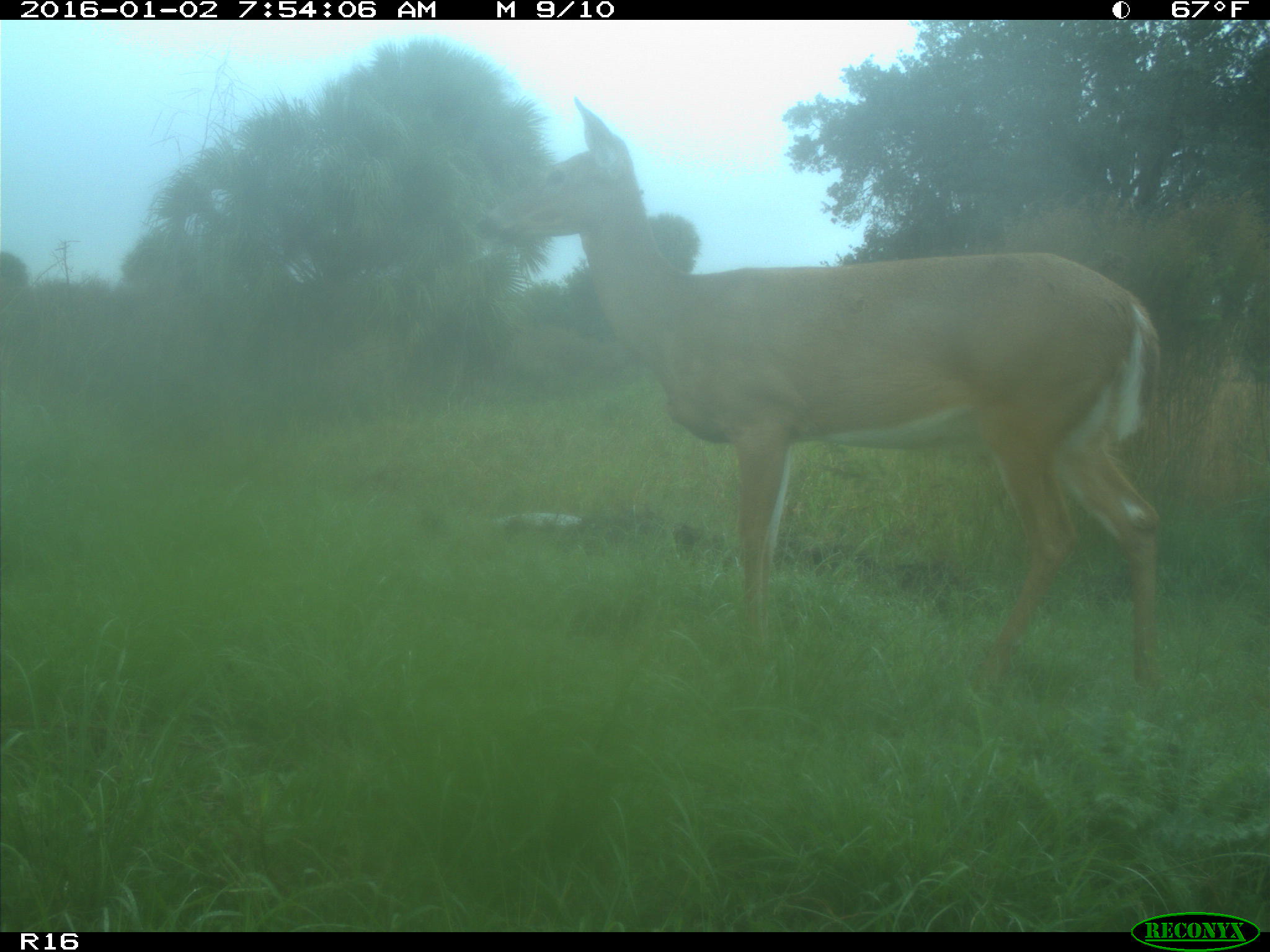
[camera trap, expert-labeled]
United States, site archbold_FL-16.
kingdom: Animalia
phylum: Chordata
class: Mammalia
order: Artiodactyla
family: Cervidae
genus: Odocoileus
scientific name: Odocoileus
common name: deer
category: unidentified deer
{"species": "unidentified deer (deer) (Odocoileus)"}